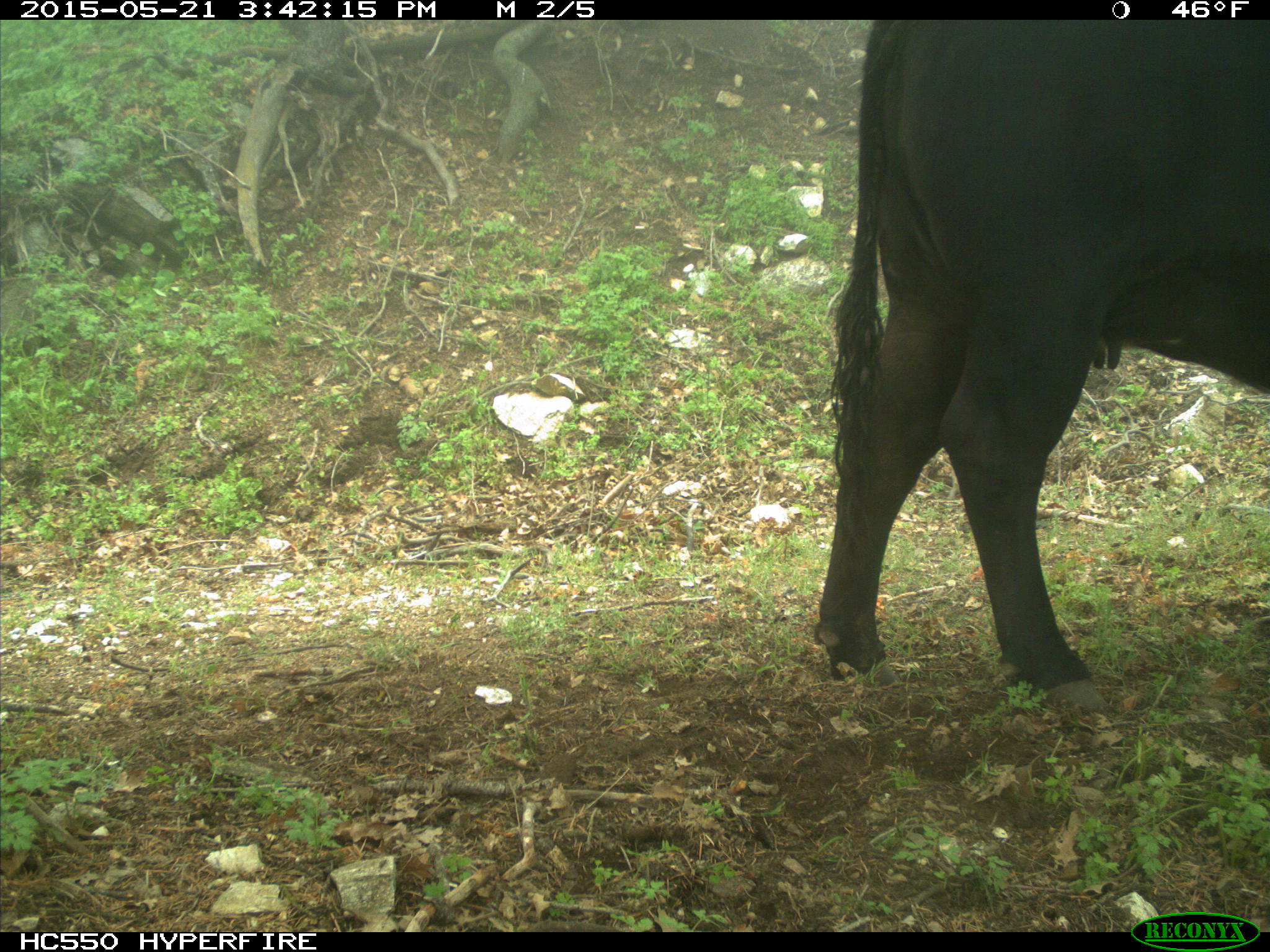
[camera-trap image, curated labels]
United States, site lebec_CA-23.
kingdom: Animalia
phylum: Chordata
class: Mammalia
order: Artiodactyla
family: Bovidae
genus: Bos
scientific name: Bos taurus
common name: domestic cow